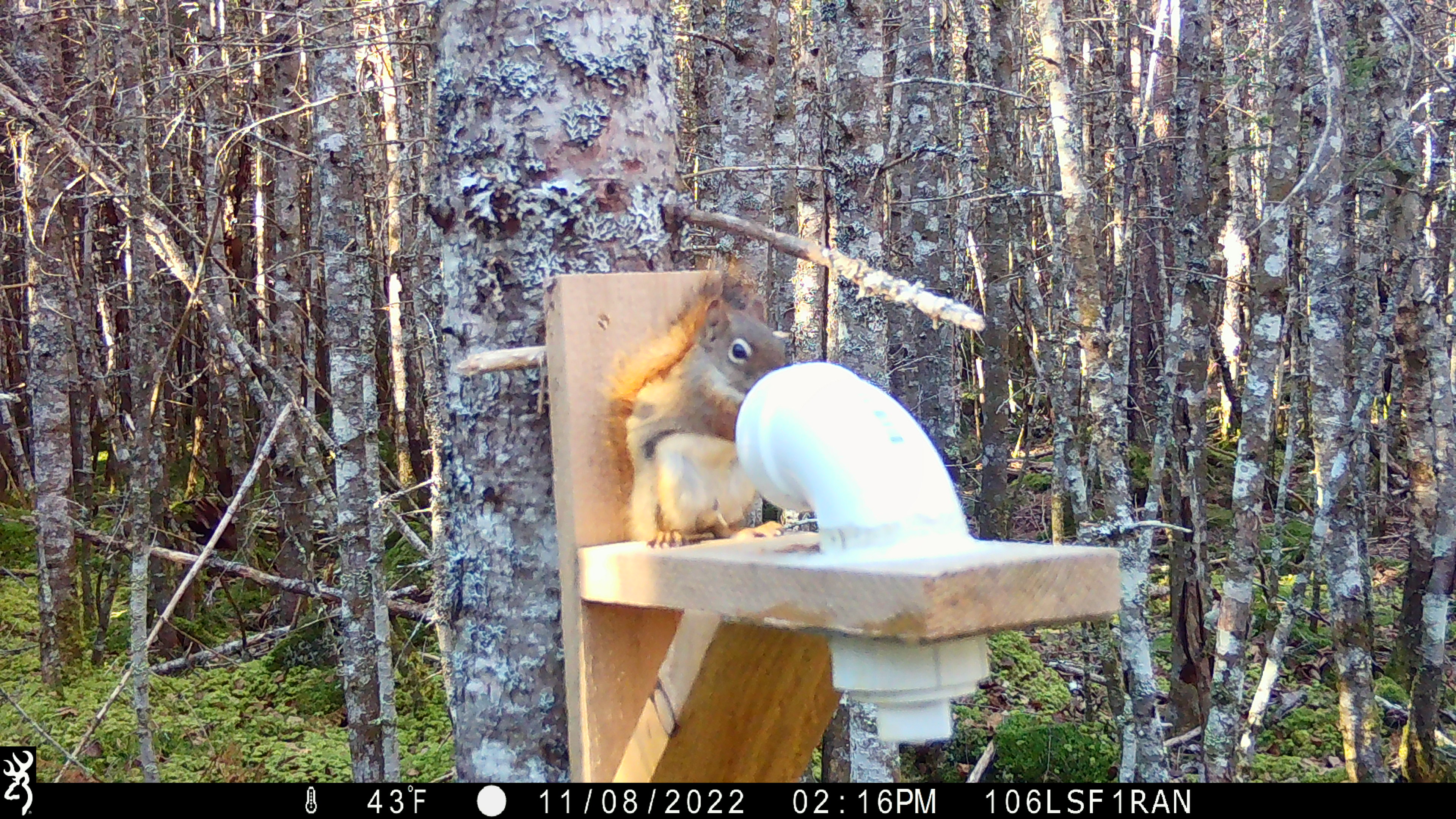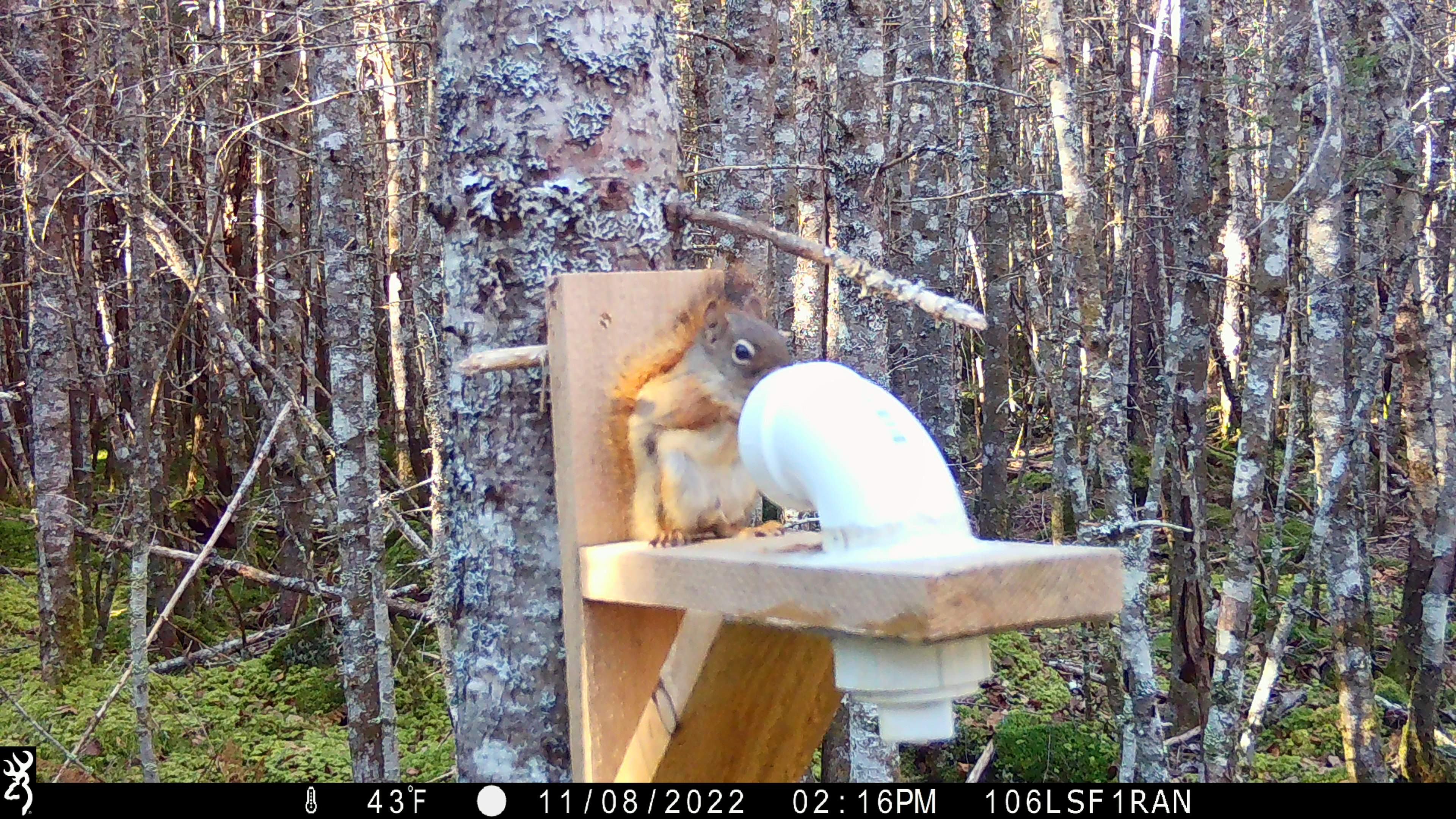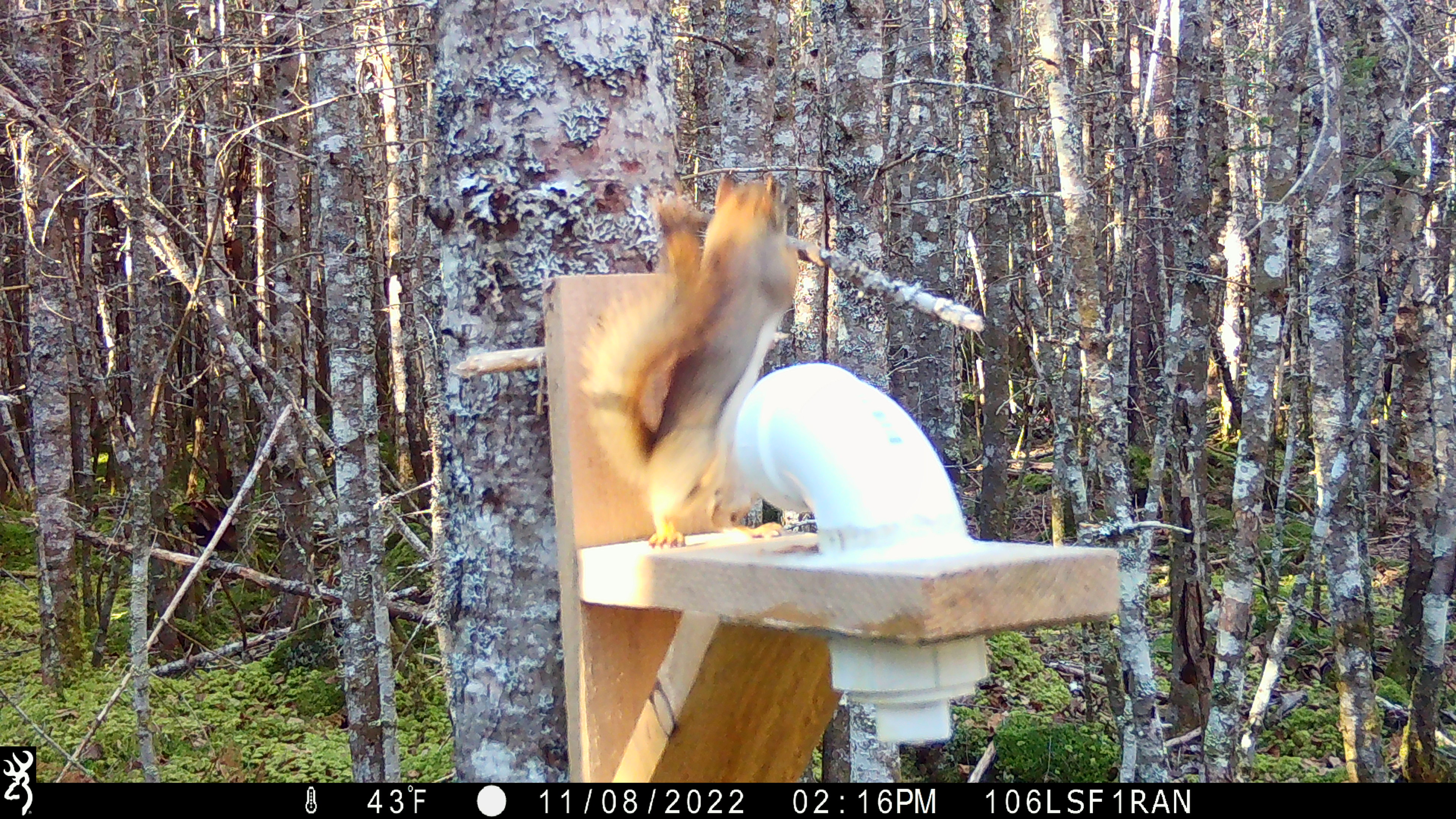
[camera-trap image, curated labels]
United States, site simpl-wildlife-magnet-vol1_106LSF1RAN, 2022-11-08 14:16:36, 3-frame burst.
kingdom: Animalia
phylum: Chordata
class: Mammalia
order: Rodentia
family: Sciuridae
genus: Tamiasciurus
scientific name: Tamiasciurus hudsonicus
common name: red squirrel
Red squirrel (Tamiasciurus hudsonicus).